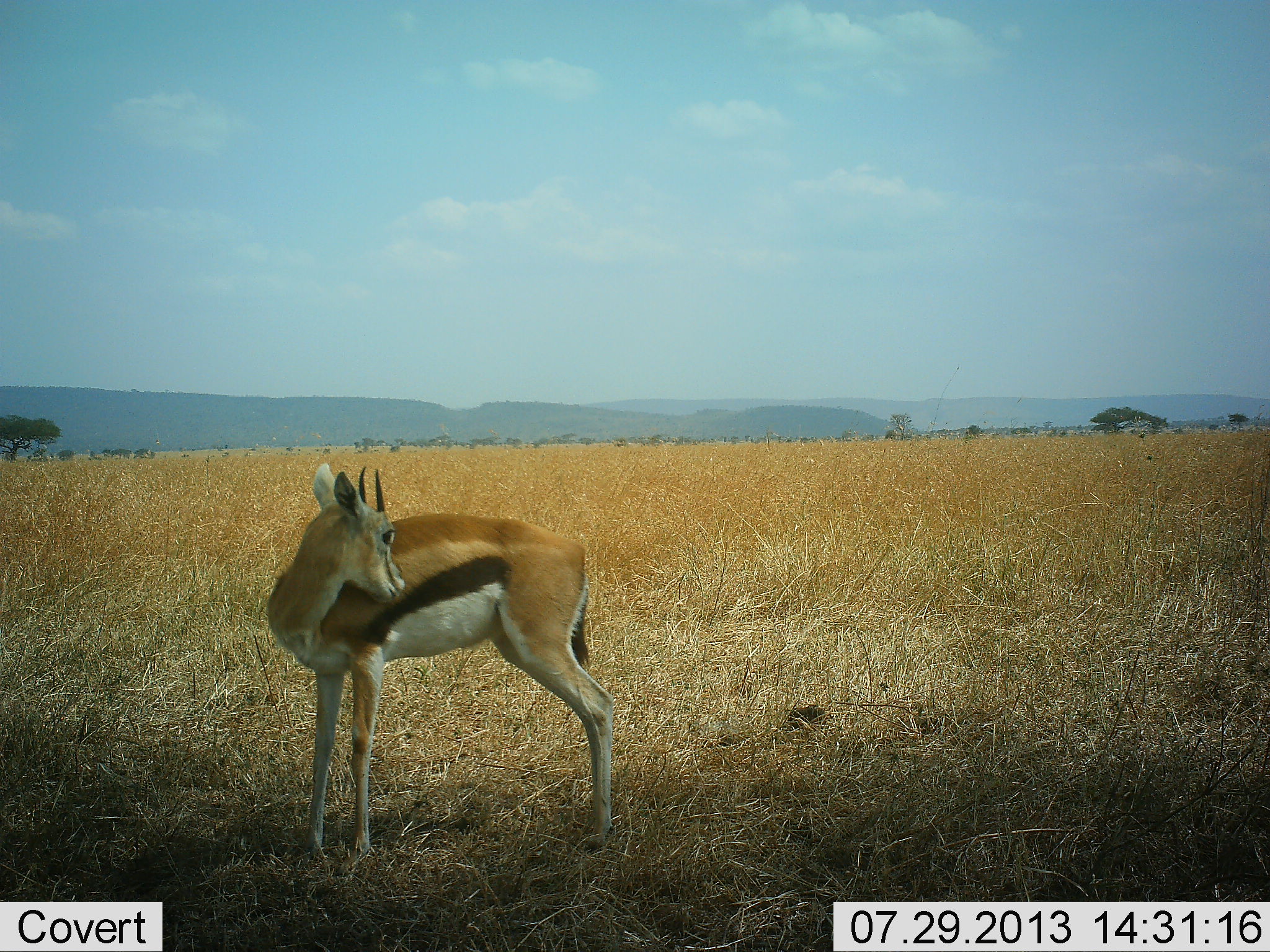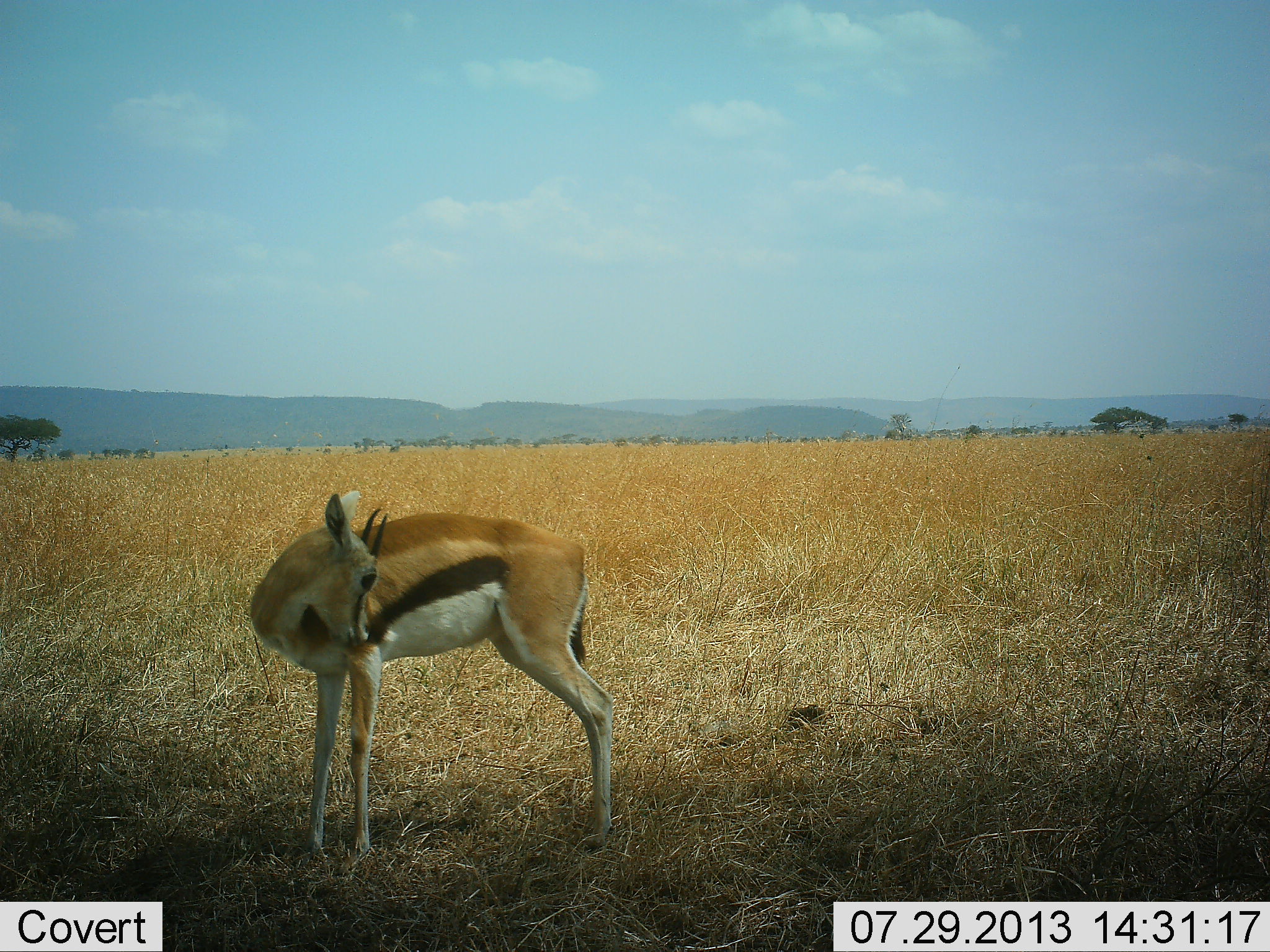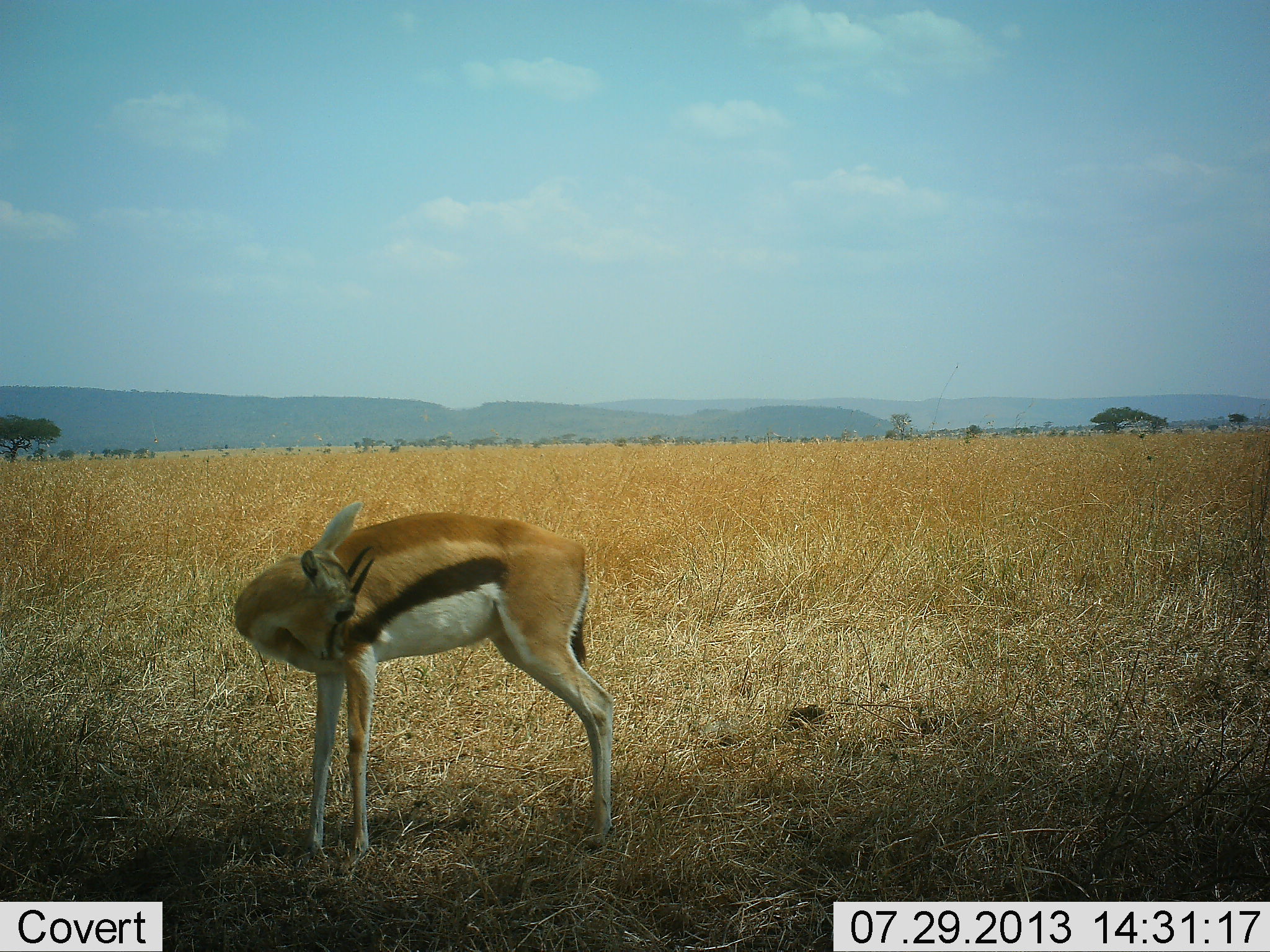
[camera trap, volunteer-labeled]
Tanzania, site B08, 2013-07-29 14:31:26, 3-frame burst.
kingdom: Animalia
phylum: Chordata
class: Mammalia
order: Artiodactyla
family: Bovidae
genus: Eudorcas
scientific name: Eudorcas thomsonii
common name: thomson's gazelle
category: gazellethomsons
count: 1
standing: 90%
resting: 0%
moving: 0%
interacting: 20%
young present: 0%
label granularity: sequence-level